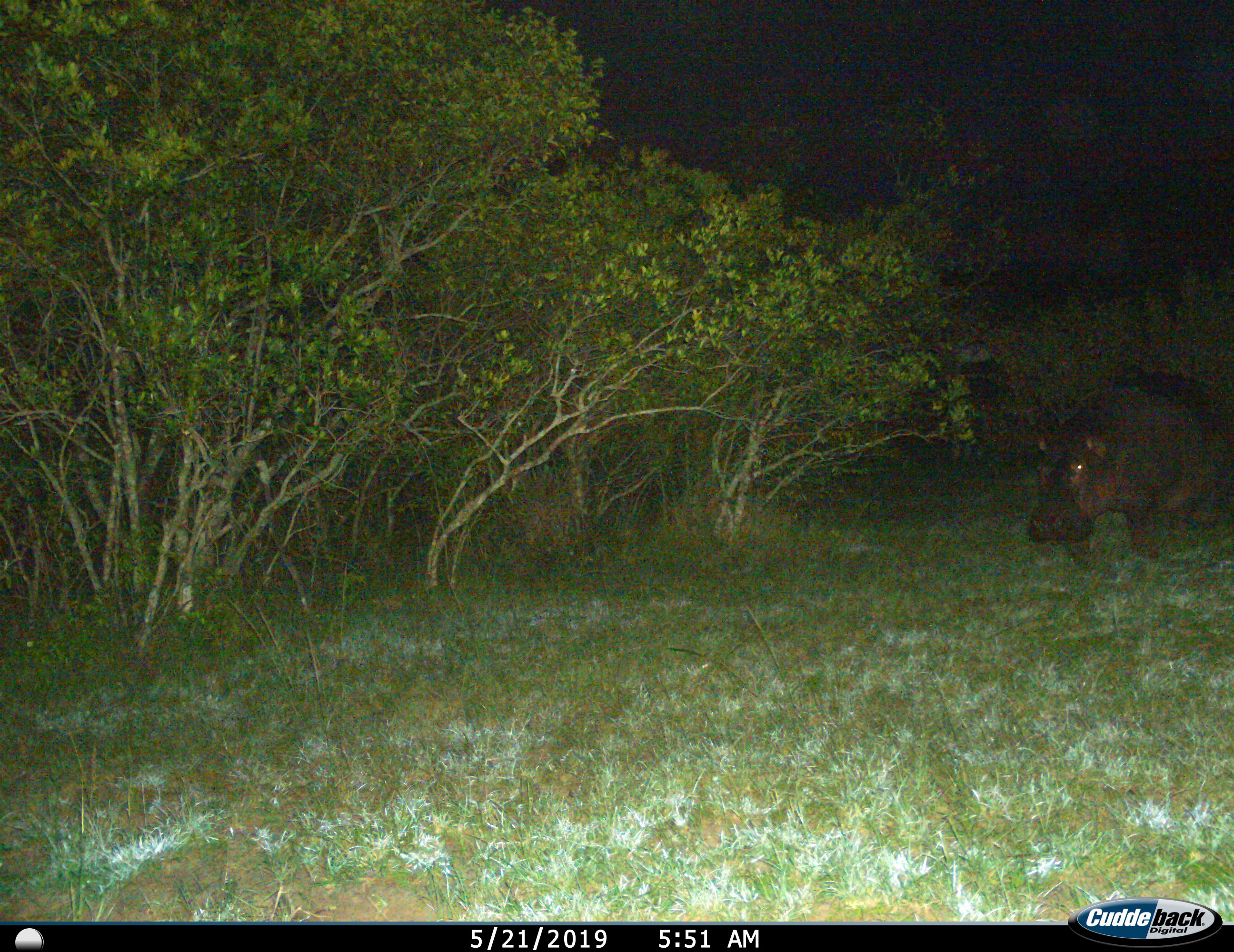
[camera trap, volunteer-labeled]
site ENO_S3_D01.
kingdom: Animalia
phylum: Chordata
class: Mammalia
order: Artiodactyla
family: Hippopotamidae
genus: Hippopotamus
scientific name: Hippopotamus amphibius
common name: hippopotamus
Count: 1.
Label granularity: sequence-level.